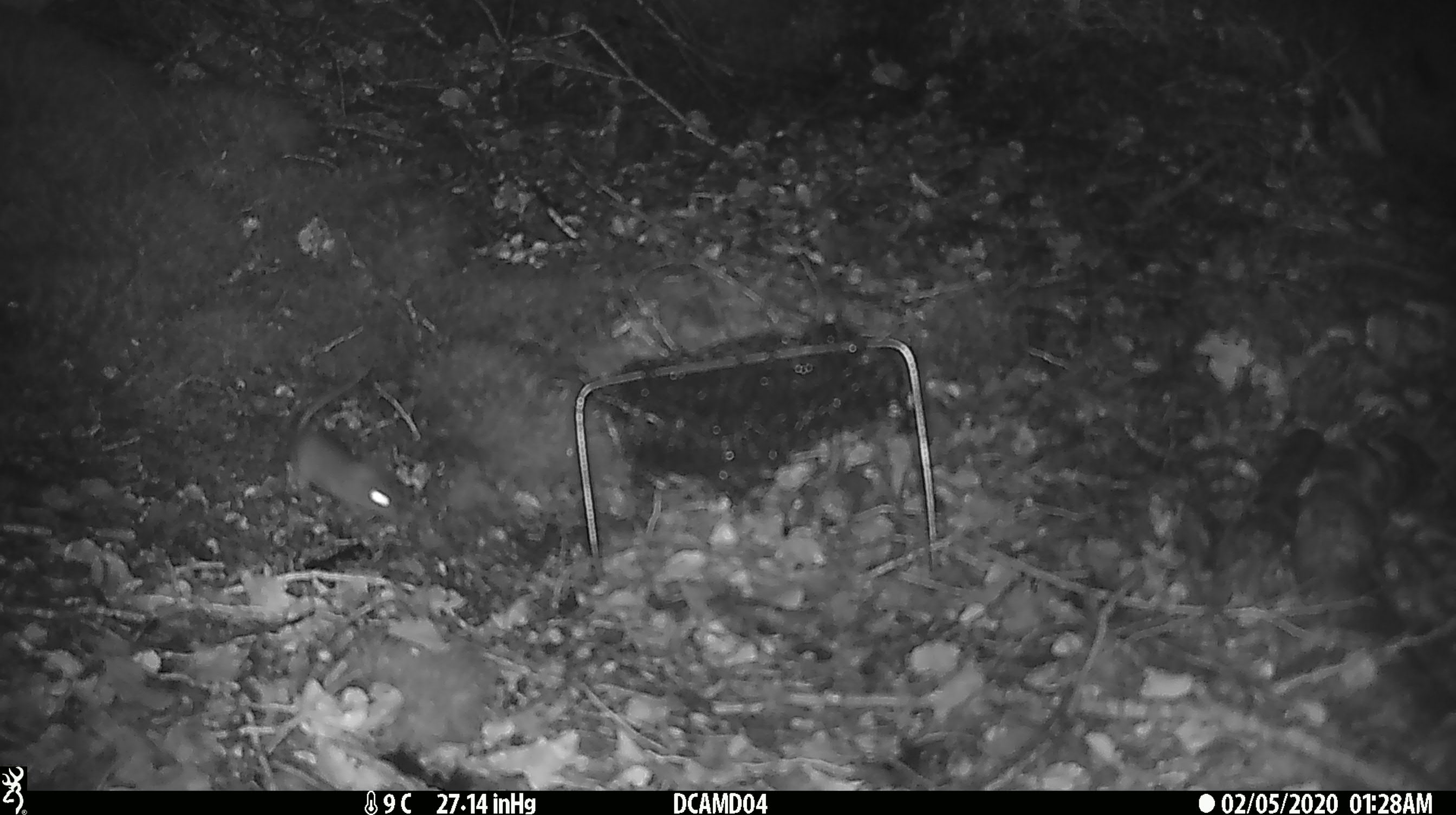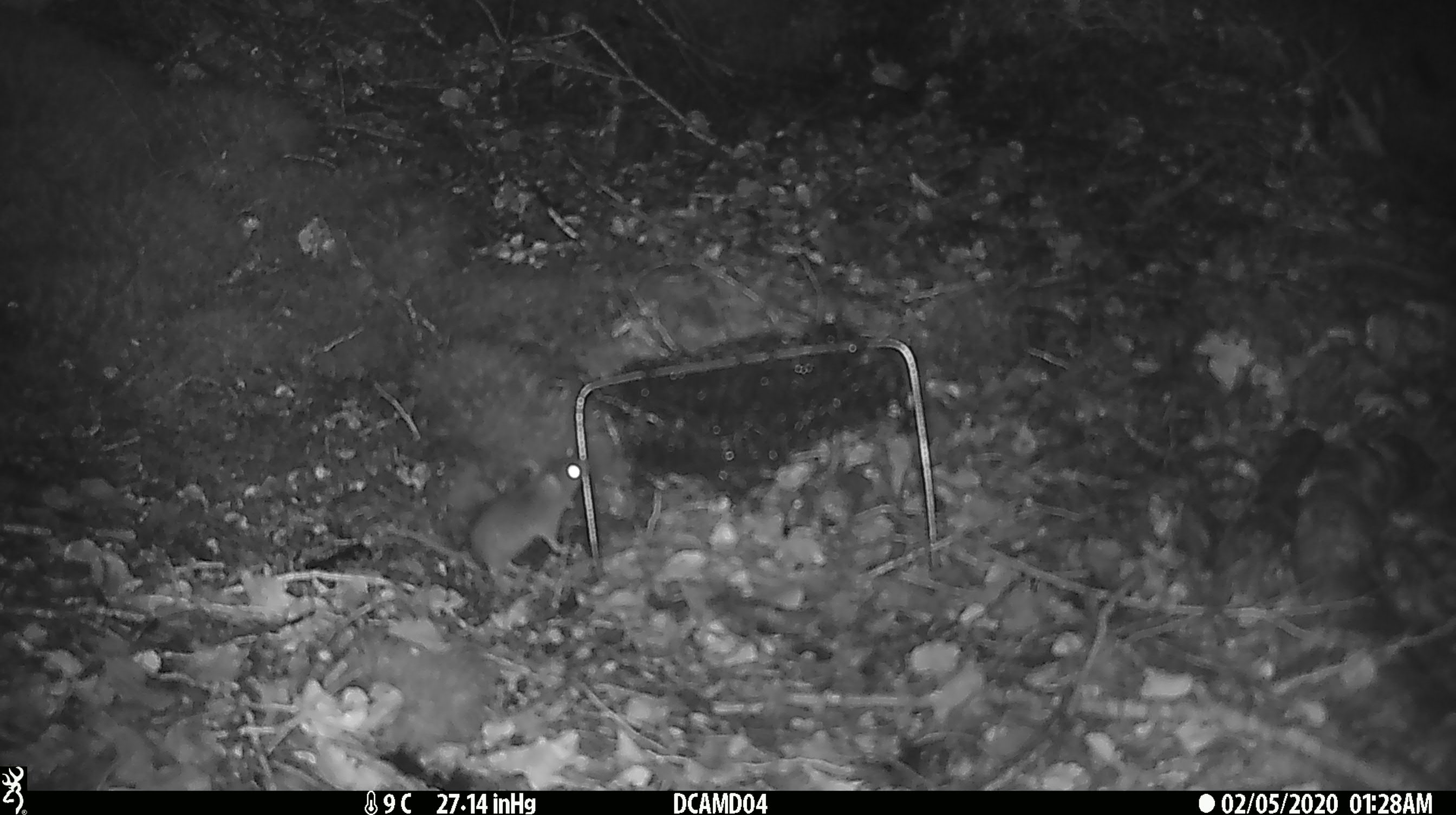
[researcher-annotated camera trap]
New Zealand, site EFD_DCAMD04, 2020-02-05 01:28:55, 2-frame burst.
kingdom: Animalia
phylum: Chordata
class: Mammalia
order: Rodentia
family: Muridae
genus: Mus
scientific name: Mus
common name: mouse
Mouse (Mus).